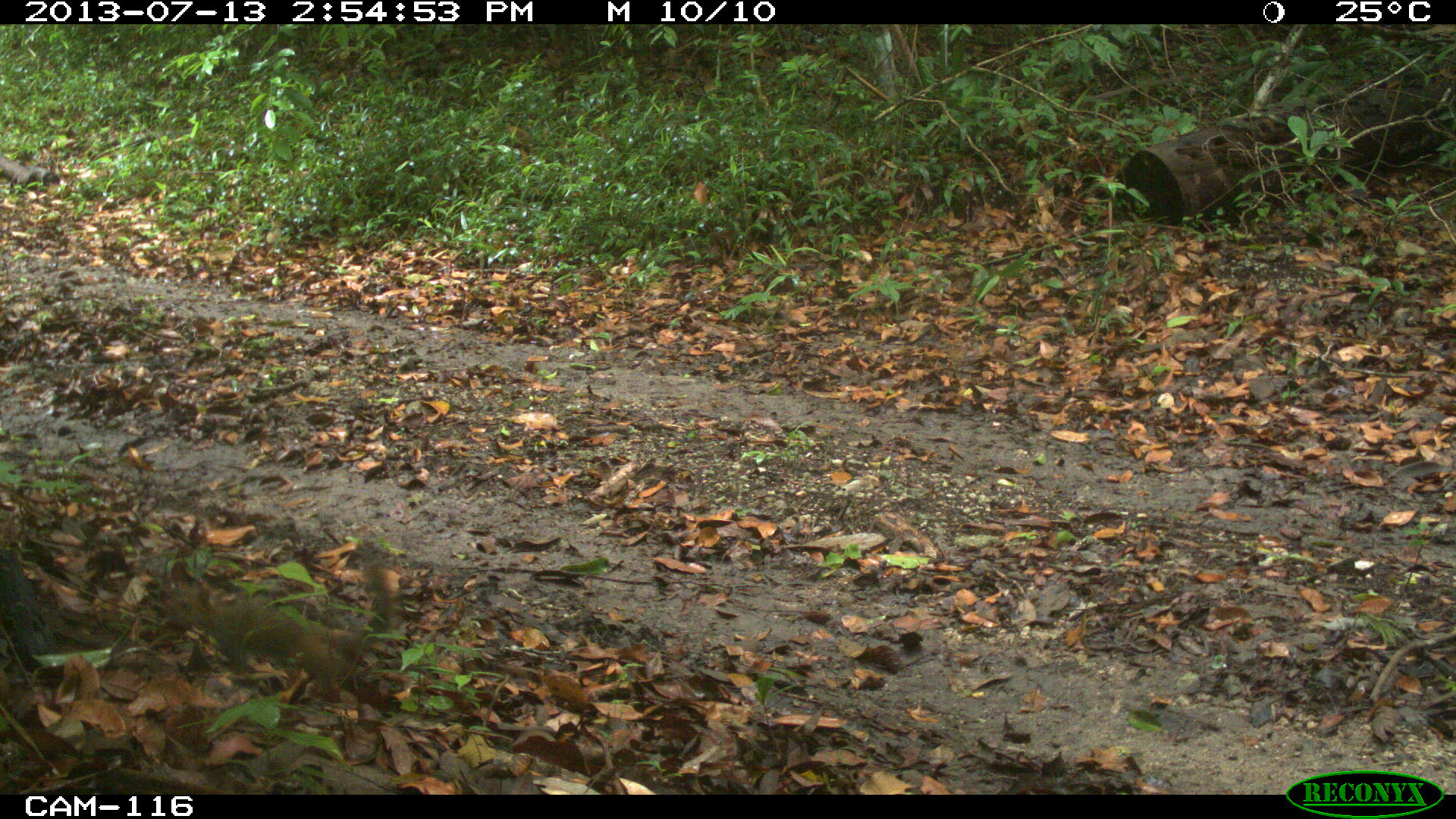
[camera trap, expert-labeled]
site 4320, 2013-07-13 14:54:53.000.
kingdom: Animalia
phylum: Chordata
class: Mammalia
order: Rodentia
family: Sciuridae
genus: Sciurus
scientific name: Sciurus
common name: squirrel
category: sciurus sp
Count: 1.